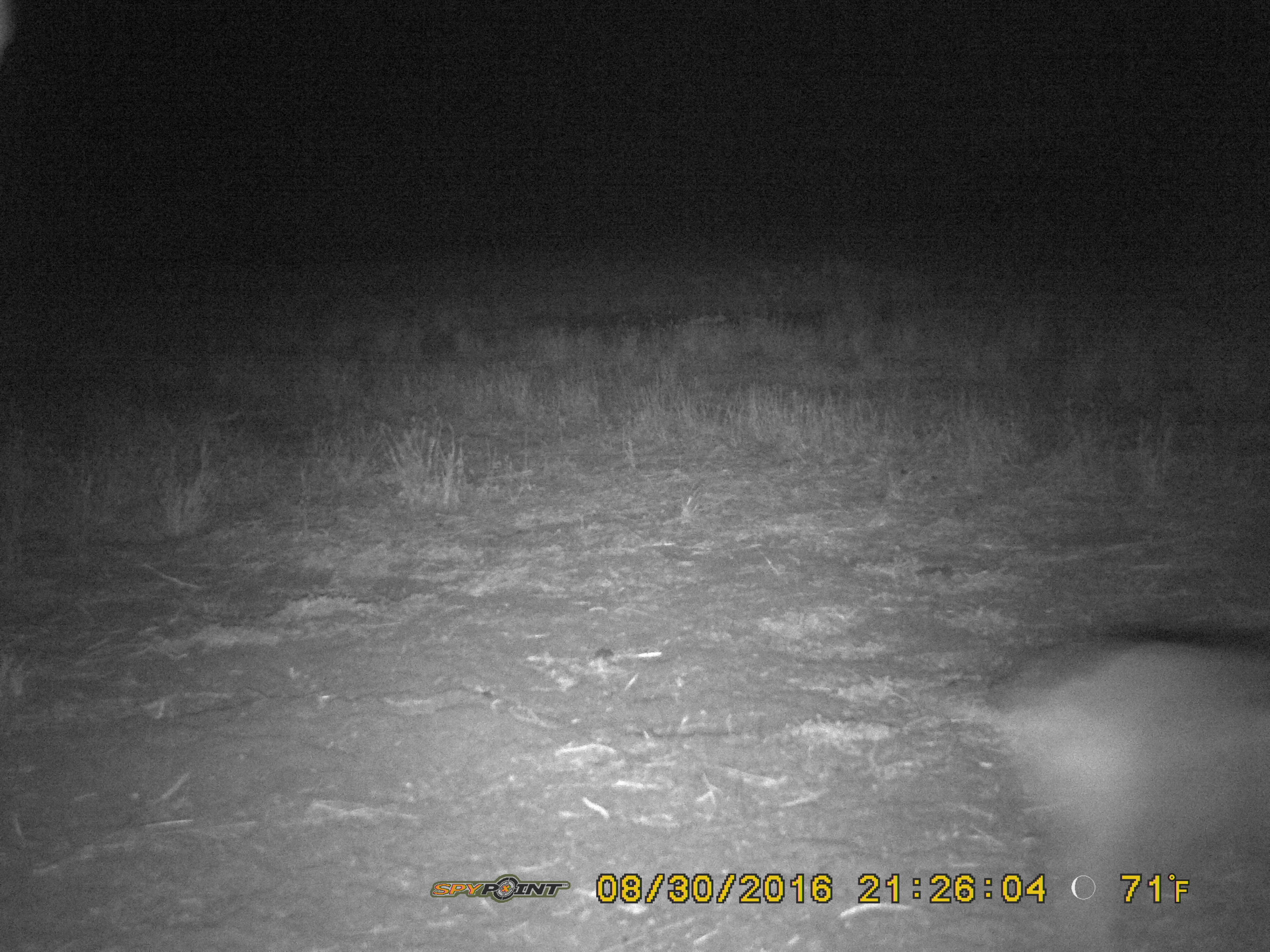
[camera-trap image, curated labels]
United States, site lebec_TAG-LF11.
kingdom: Animalia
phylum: Chordata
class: Mammalia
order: Artiodactyla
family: Suidae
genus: Sus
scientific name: Sus scrofa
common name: wild boar